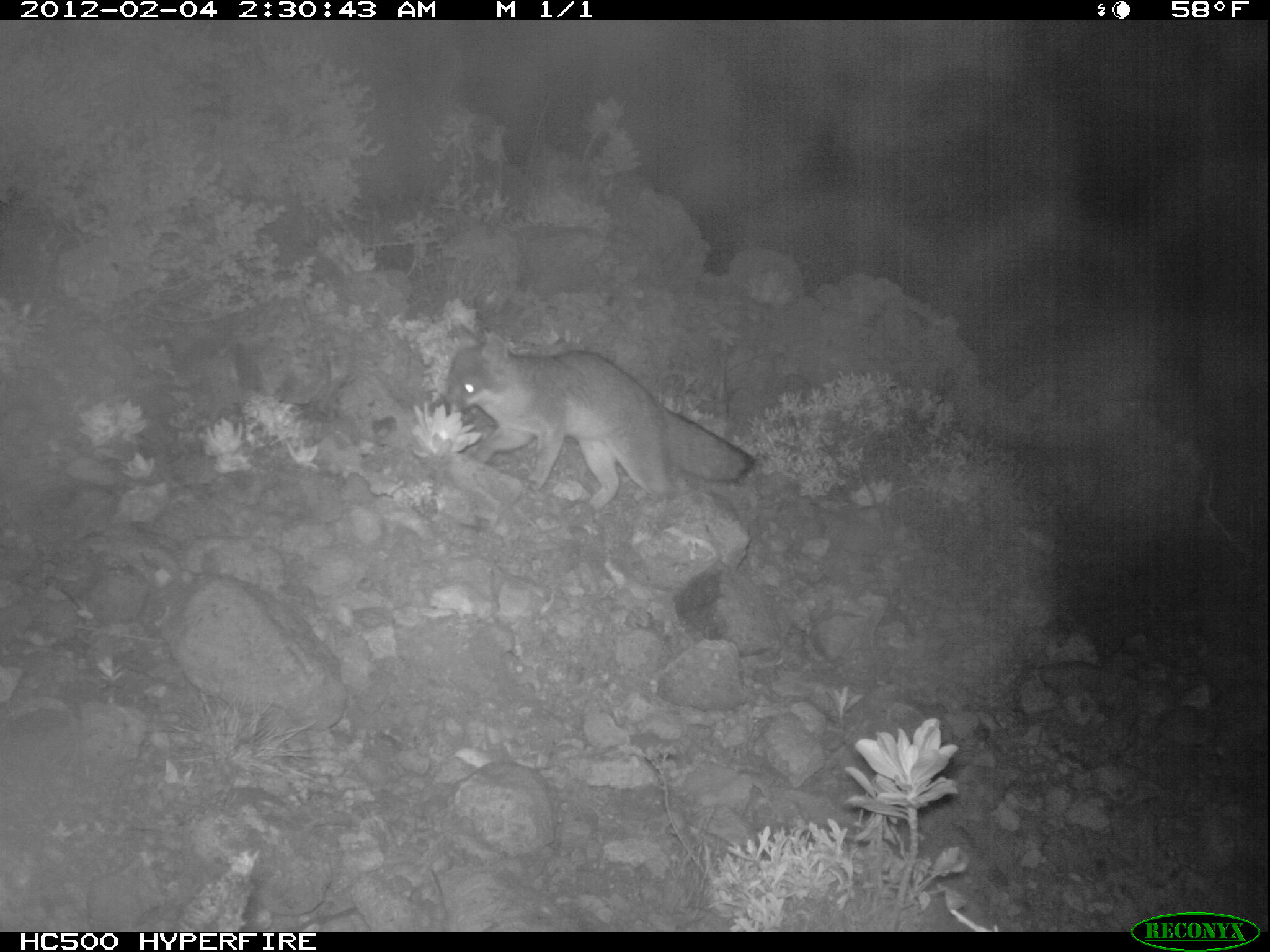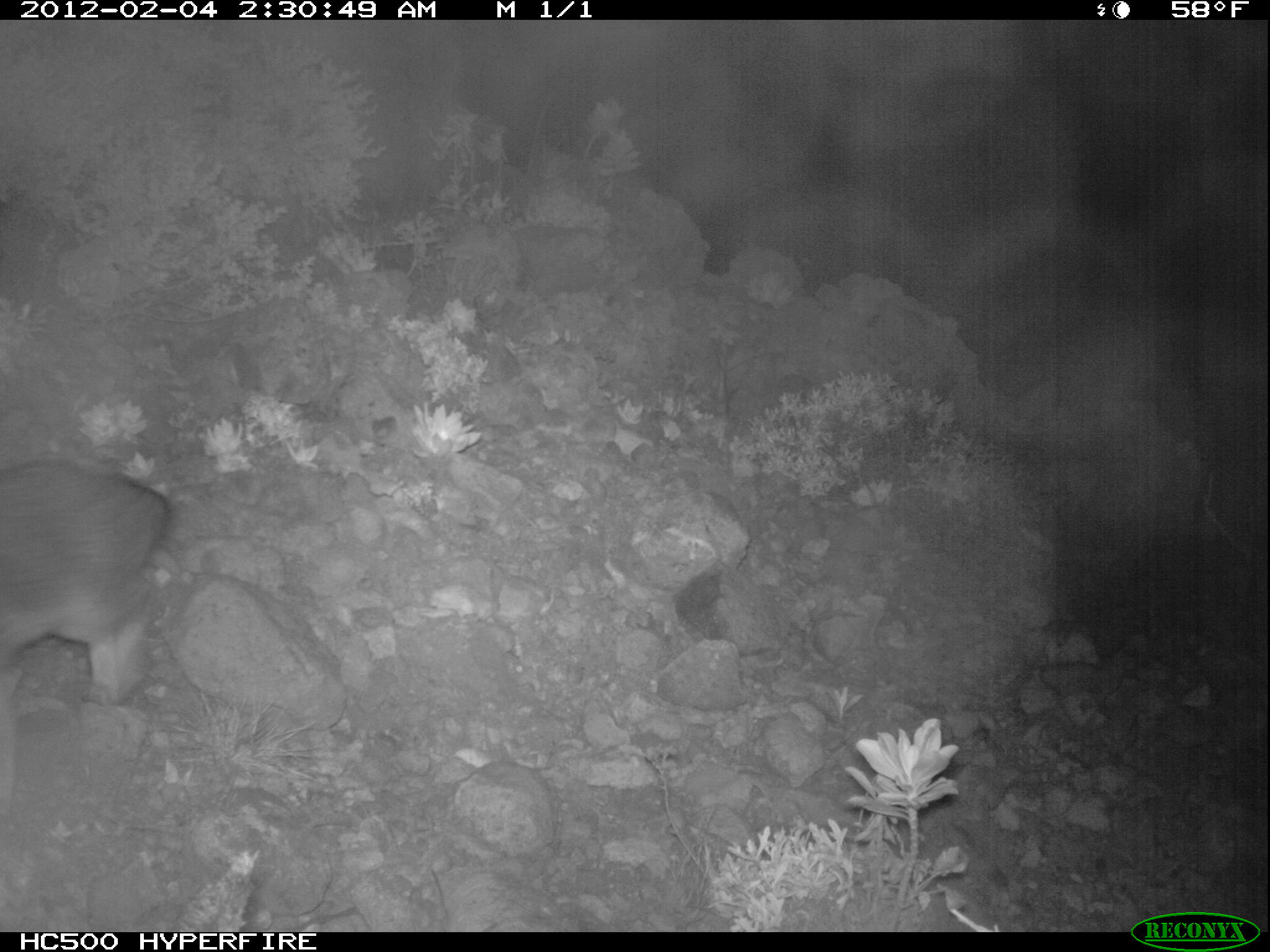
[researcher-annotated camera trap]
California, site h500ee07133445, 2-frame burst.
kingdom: Animalia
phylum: Chordata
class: Mammalia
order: Carnivora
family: Canidae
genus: Urocyon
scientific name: Urocyon littoralis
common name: island fox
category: fox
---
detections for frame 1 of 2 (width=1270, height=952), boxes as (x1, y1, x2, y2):
fox: (432, 319, 754, 515)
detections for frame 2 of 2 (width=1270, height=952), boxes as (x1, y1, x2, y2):
fox: (0, 459, 172, 707)